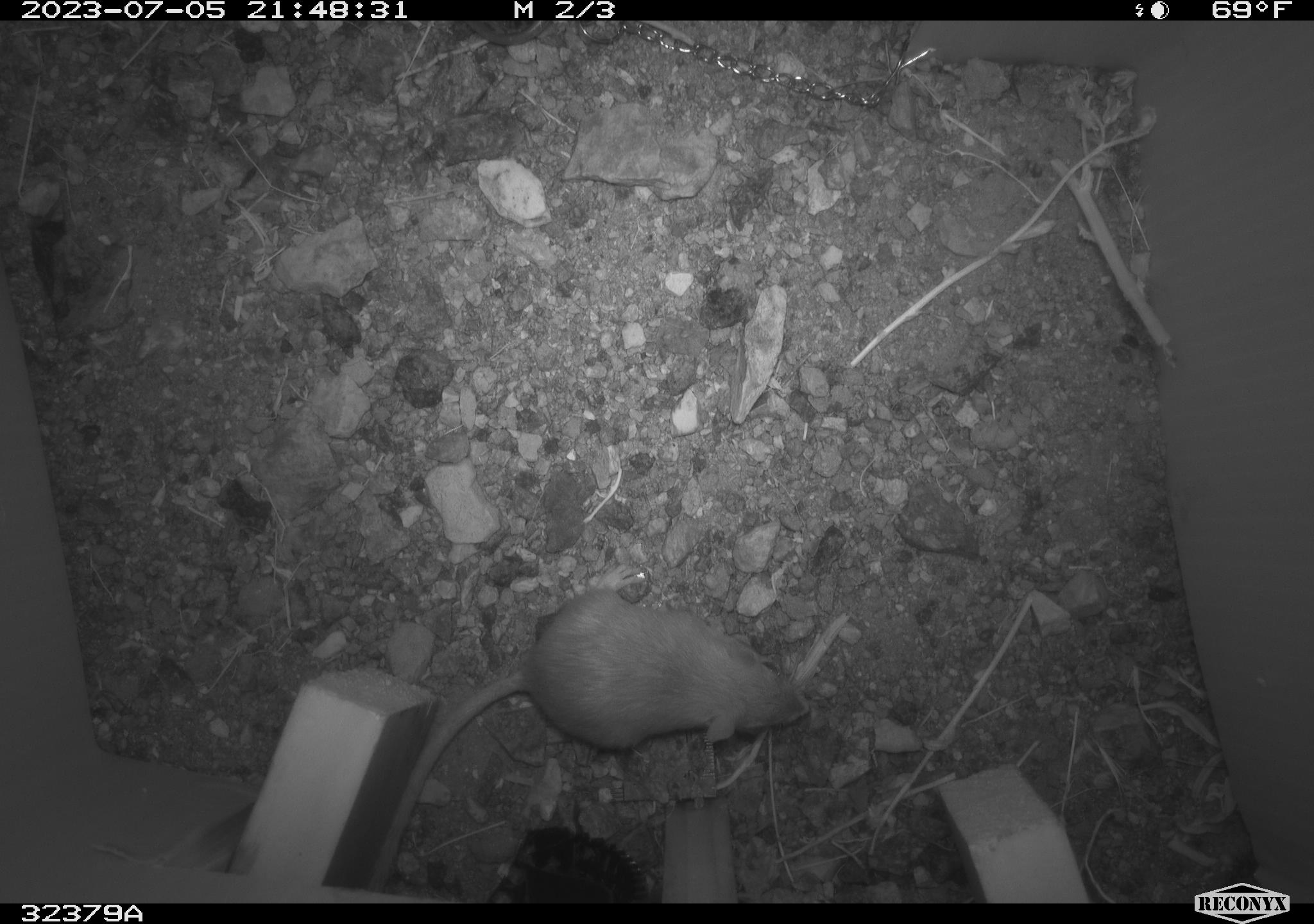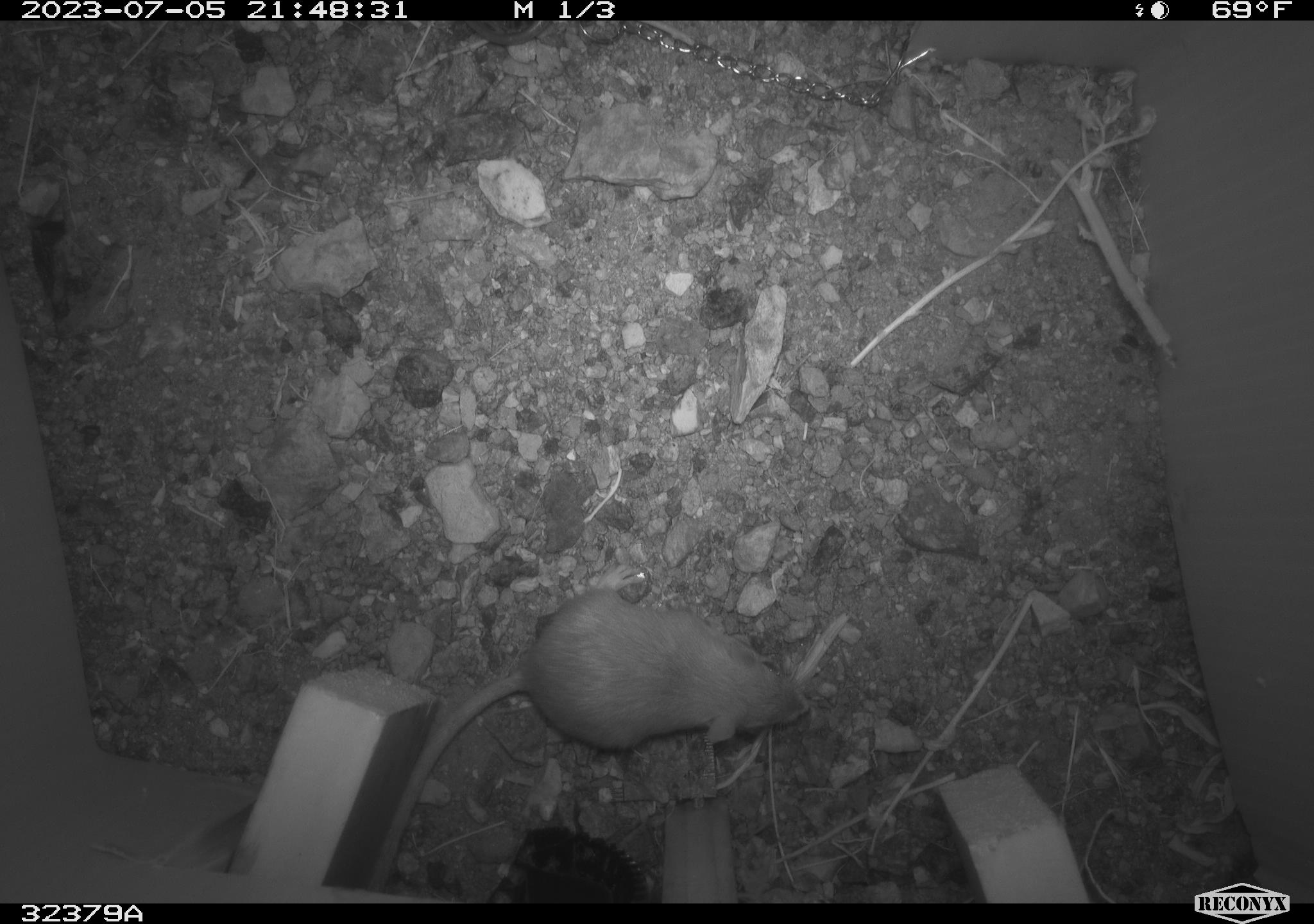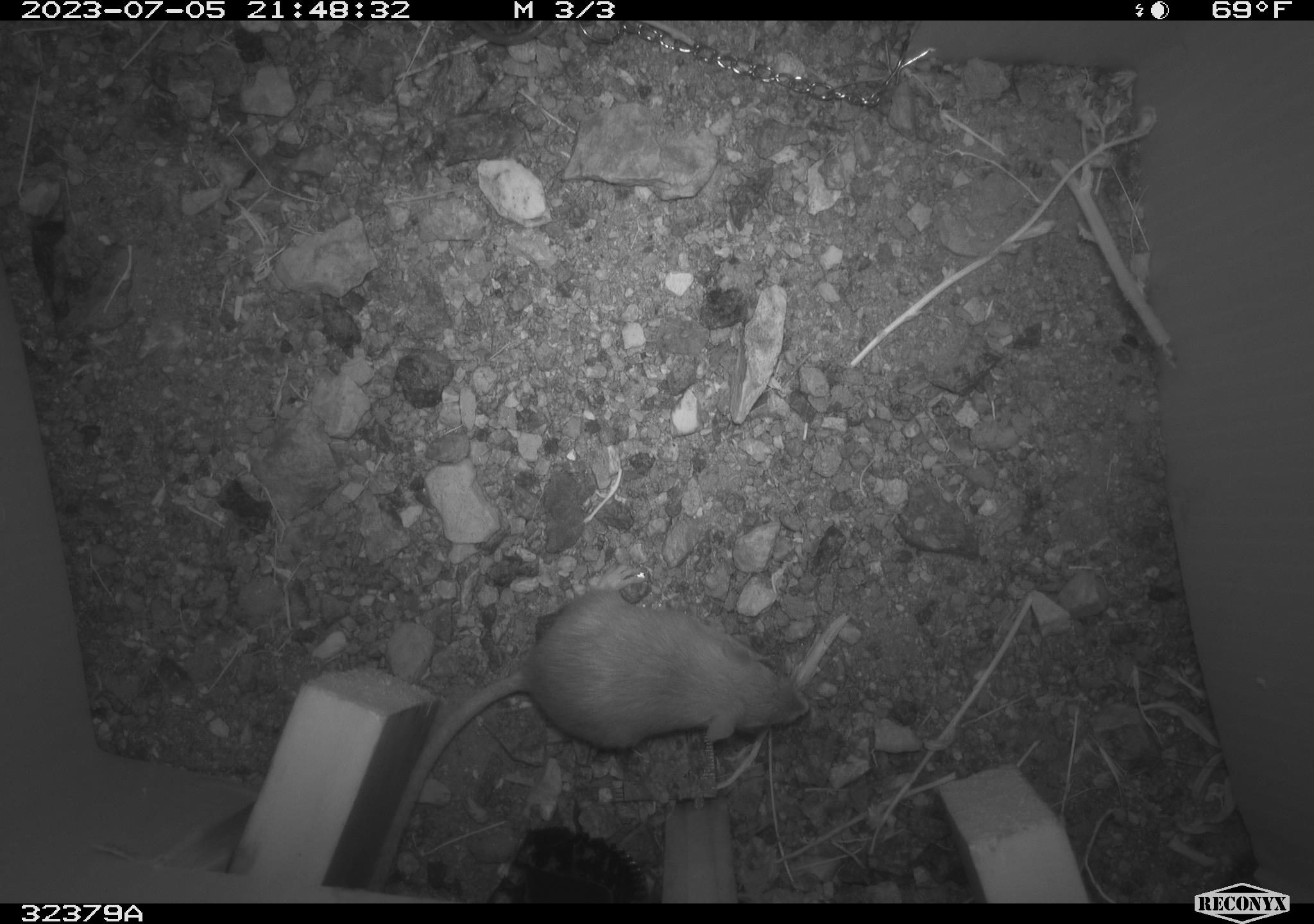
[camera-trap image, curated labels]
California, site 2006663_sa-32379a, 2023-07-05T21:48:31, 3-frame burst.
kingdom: Animalia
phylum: Chordata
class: Mammalia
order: Rodentia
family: Heteromyidae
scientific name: Heteromyidae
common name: kangaroo rats and pocket mice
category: heteromyidae family